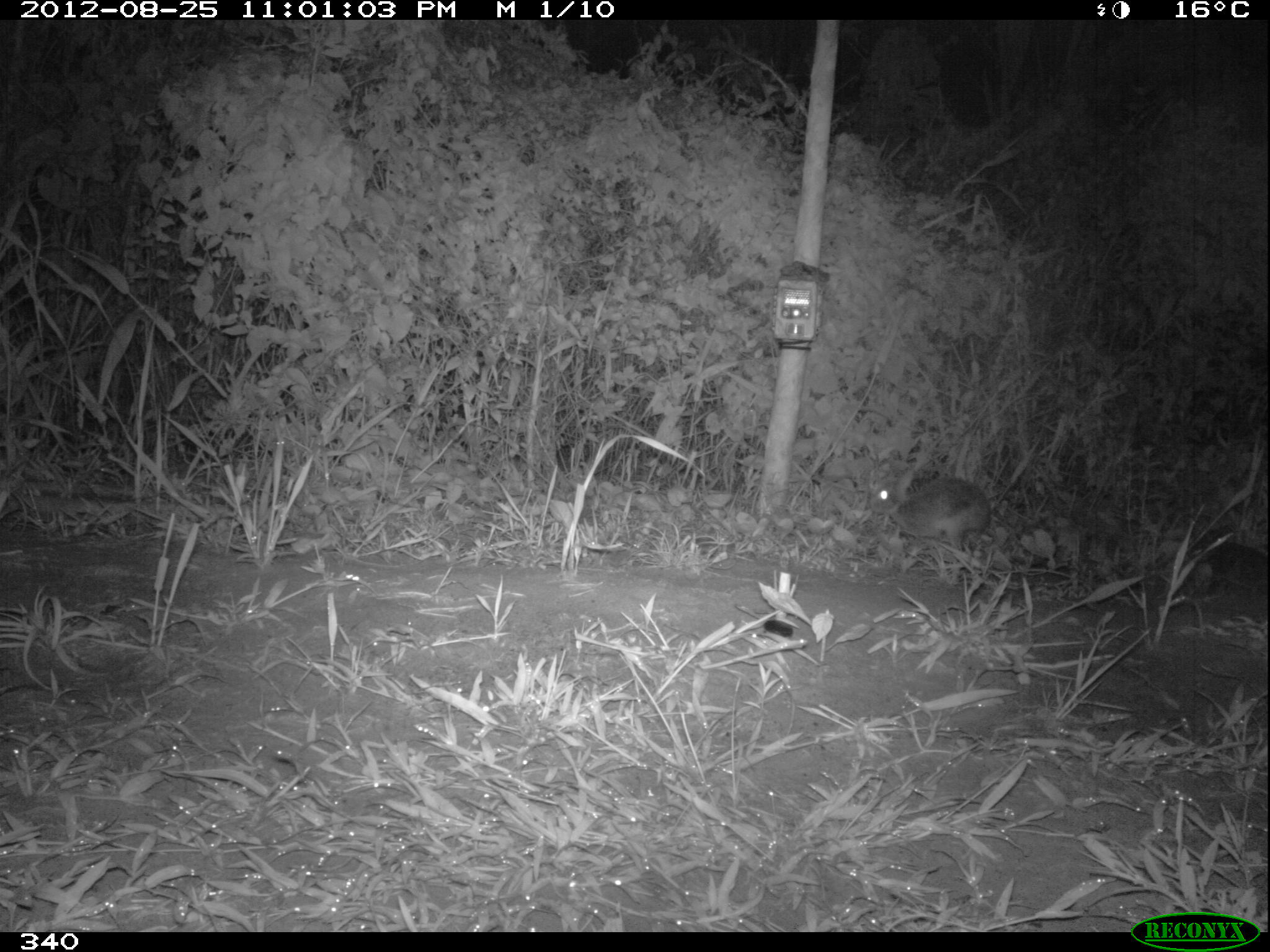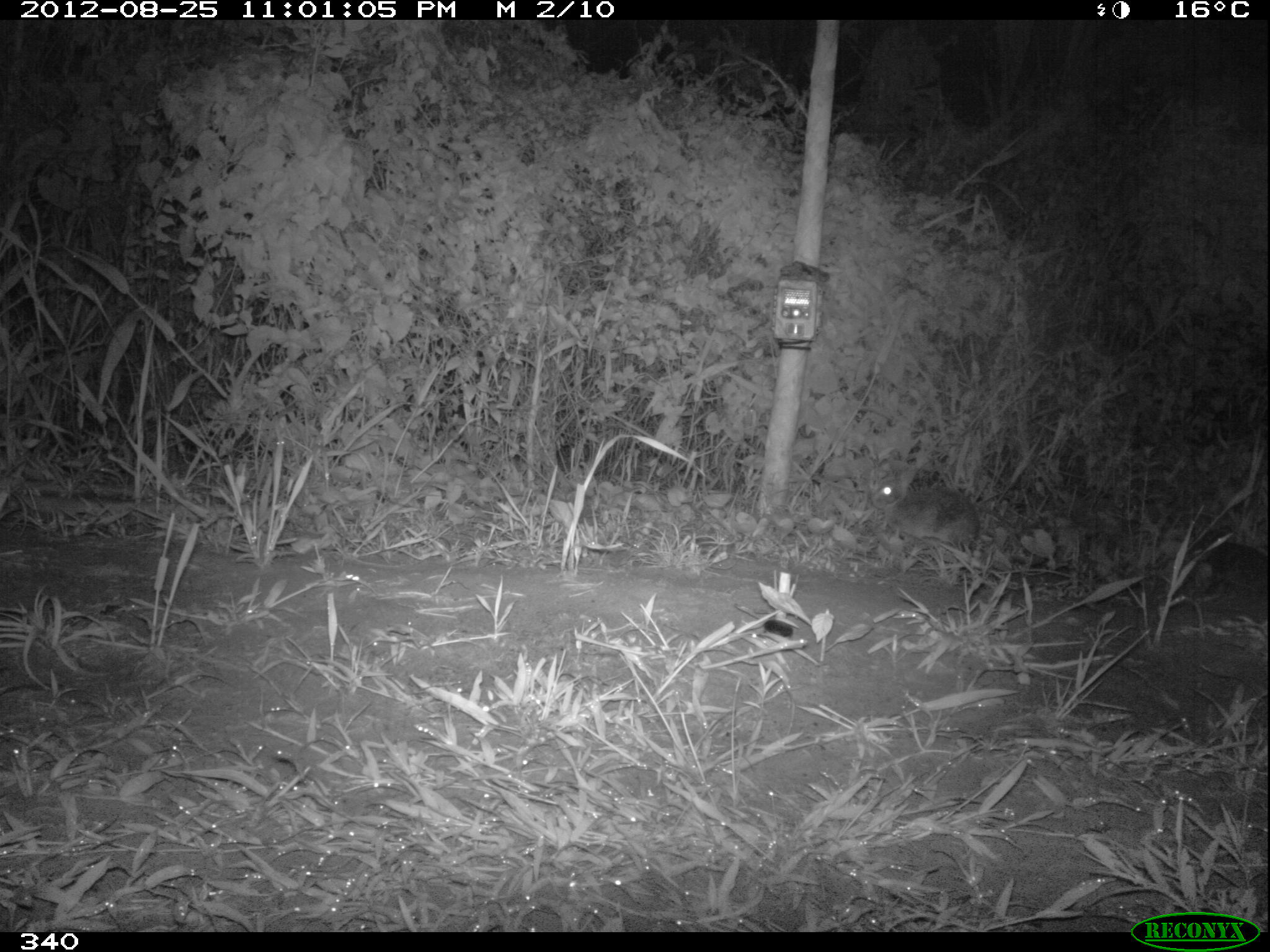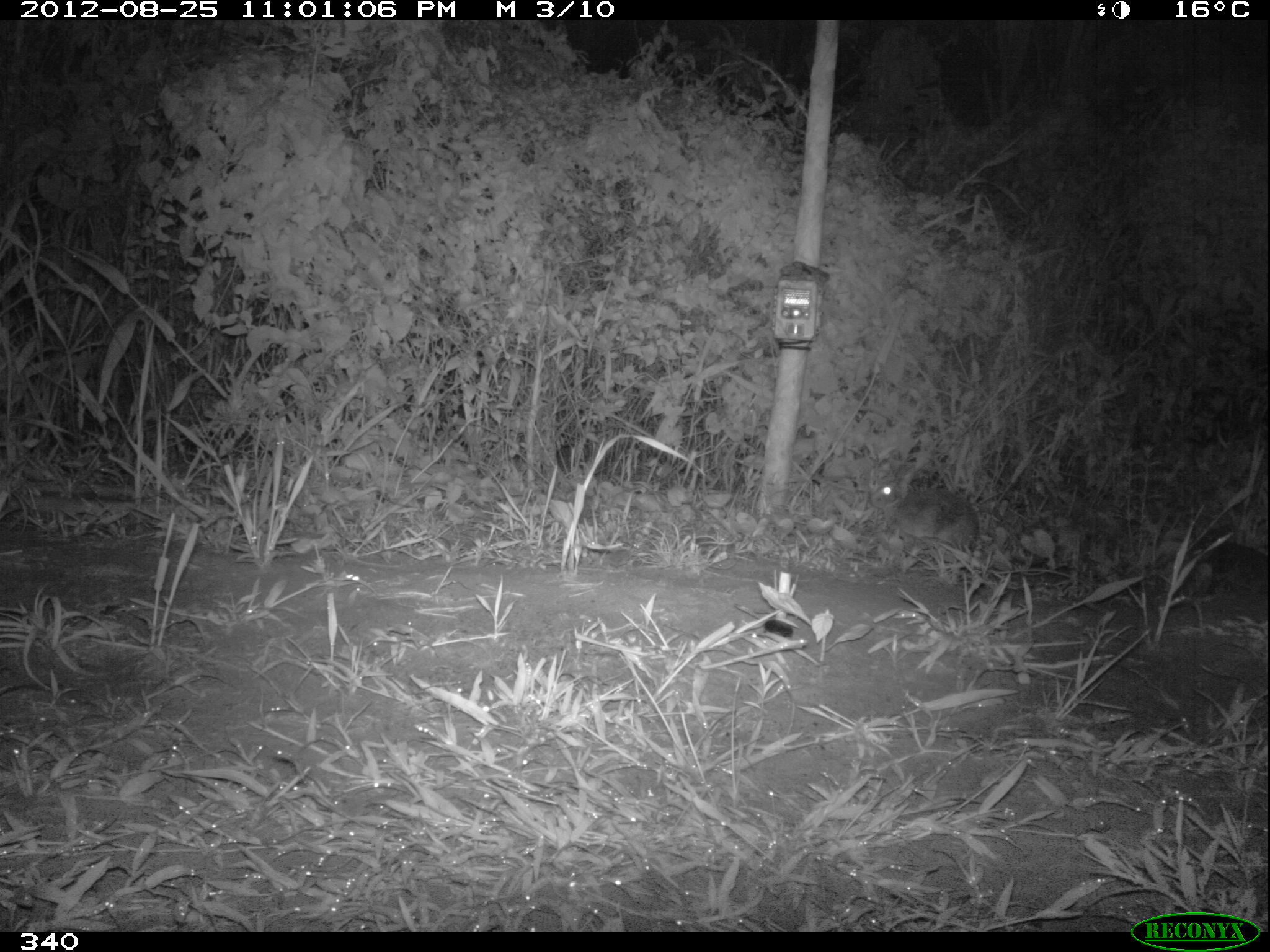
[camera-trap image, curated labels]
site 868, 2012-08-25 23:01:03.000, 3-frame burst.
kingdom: Animalia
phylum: Chordata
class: Mammalia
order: Lagomorpha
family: Leporidae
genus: Sylvilagus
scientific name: Sylvilagus brasiliensis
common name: tapeti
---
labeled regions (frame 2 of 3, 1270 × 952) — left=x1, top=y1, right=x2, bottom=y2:
sylvilagus brasiliensis: left=869, top=465, right=979, bottom=548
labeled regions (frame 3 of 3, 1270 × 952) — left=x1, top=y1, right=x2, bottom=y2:
sylvilagus brasiliensis: left=870, top=462, right=978, bottom=547